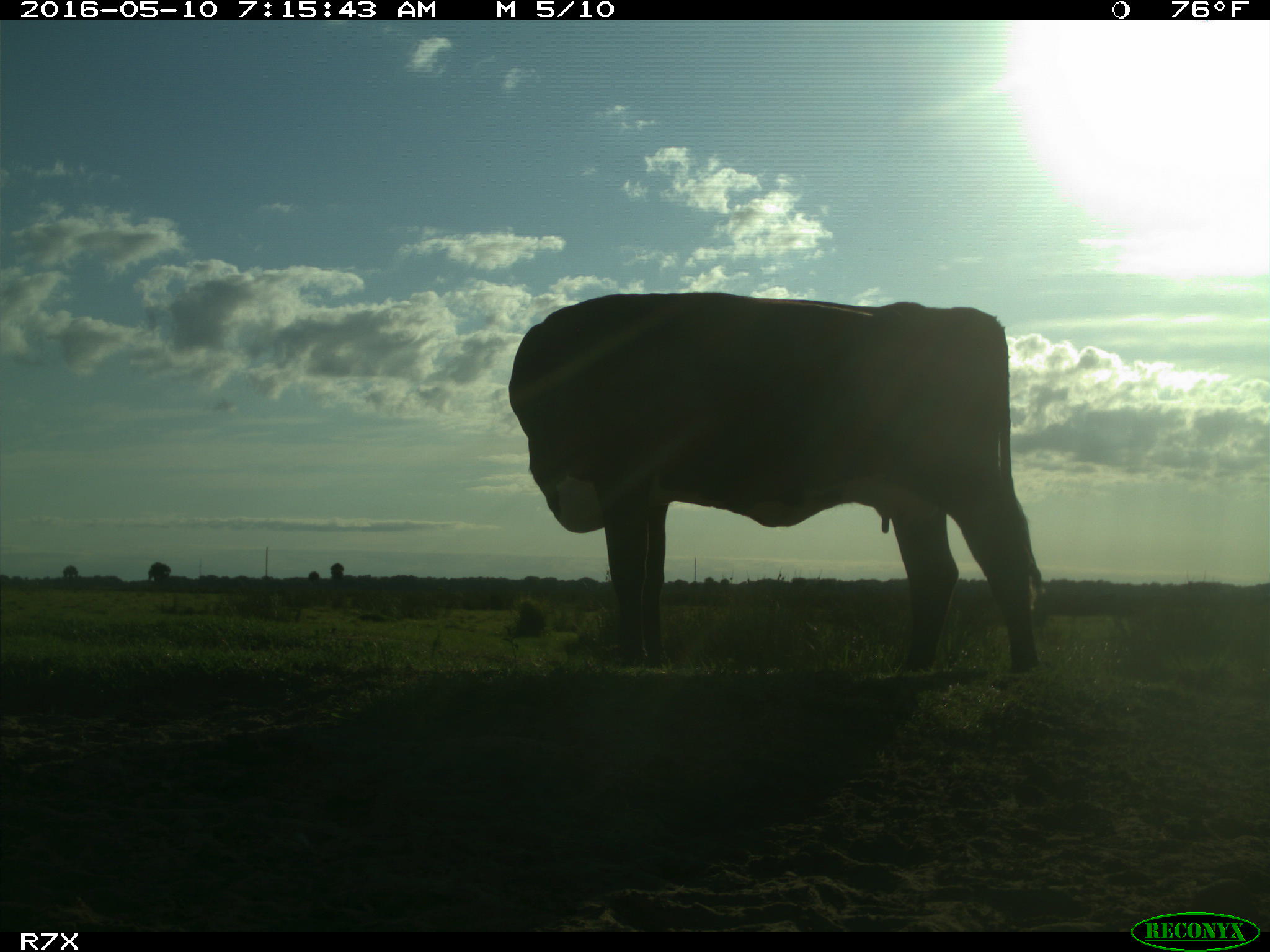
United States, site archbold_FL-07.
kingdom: Animalia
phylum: Chordata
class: Mammalia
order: Artiodactyla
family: Bovidae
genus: Bos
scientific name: Bos taurus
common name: domestic cow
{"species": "Bos taurus (domestic cow)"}